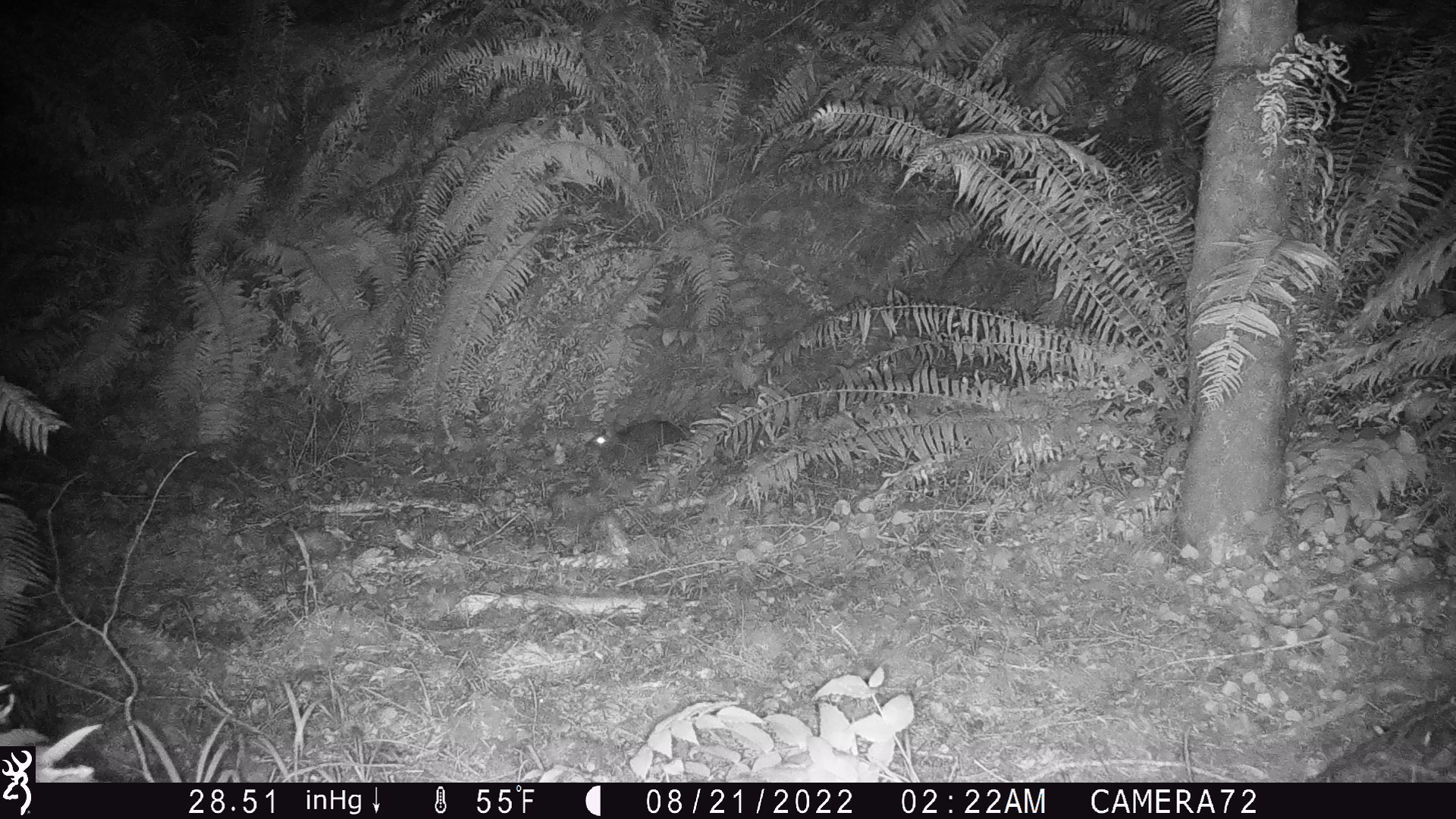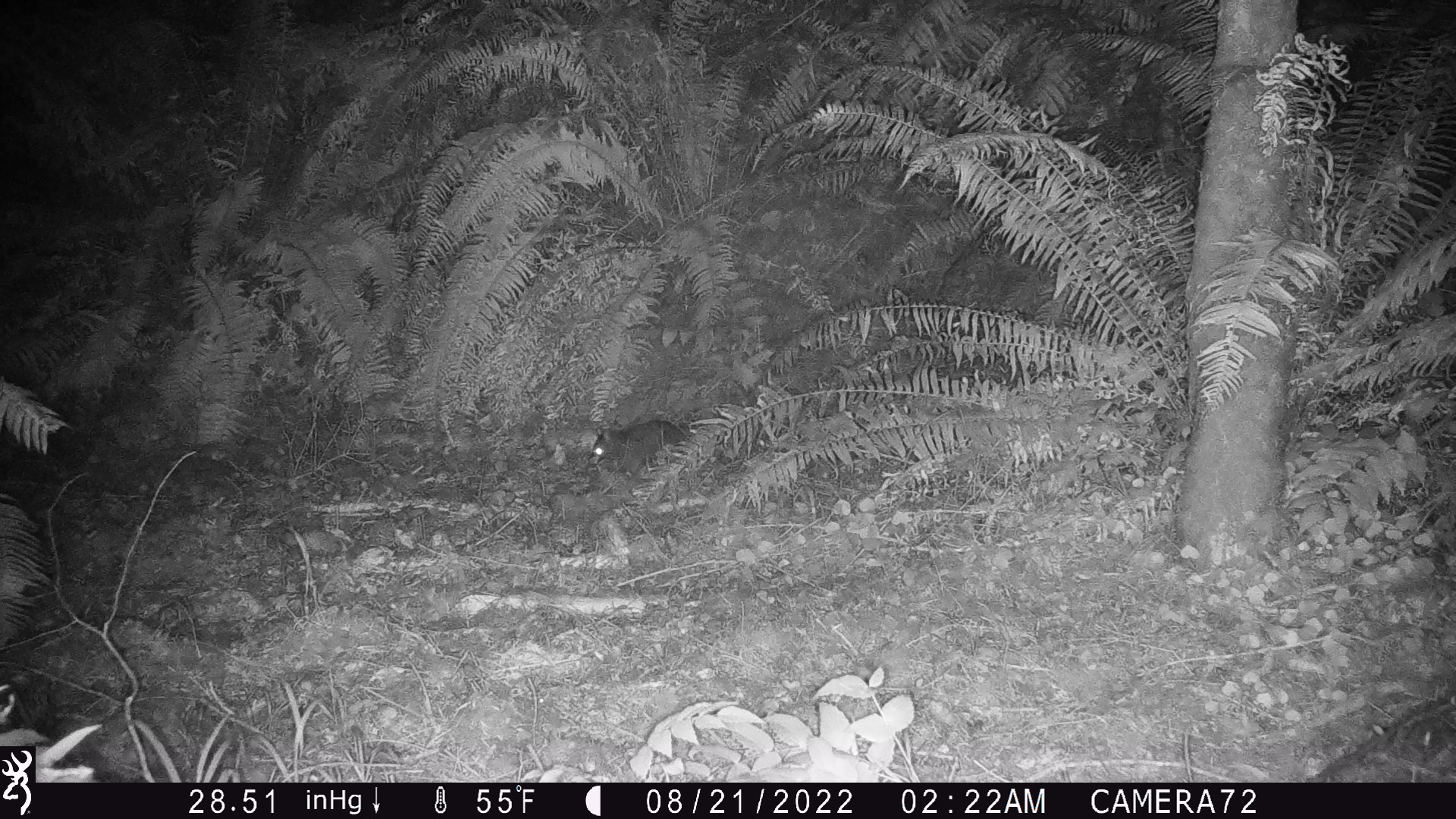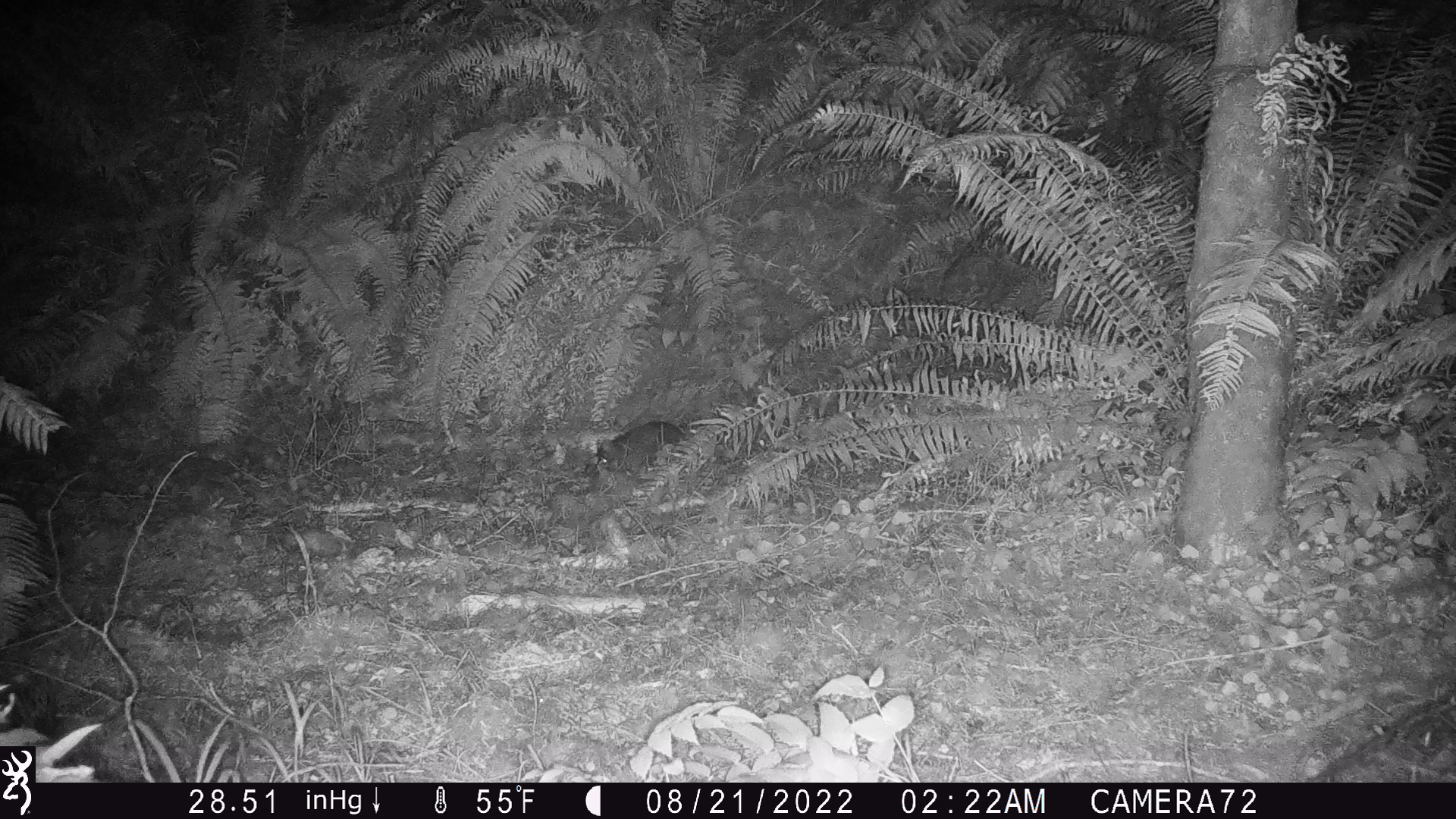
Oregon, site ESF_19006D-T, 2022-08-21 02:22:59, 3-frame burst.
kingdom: Animalia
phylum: Chordata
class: Mammalia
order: Rodentia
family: Cricetidae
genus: Neotoma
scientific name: Neotoma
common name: woodrats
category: neotoma species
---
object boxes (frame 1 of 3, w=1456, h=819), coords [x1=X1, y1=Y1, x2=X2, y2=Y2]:
neotoma species: [x1=570, y1=404, x2=762, y2=486]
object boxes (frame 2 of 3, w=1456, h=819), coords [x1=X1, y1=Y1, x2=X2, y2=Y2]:
neotoma species: [x1=578, y1=409, x2=746, y2=496]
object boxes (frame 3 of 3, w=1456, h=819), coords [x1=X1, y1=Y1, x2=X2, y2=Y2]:
neotoma species: [x1=575, y1=412, x2=747, y2=494]